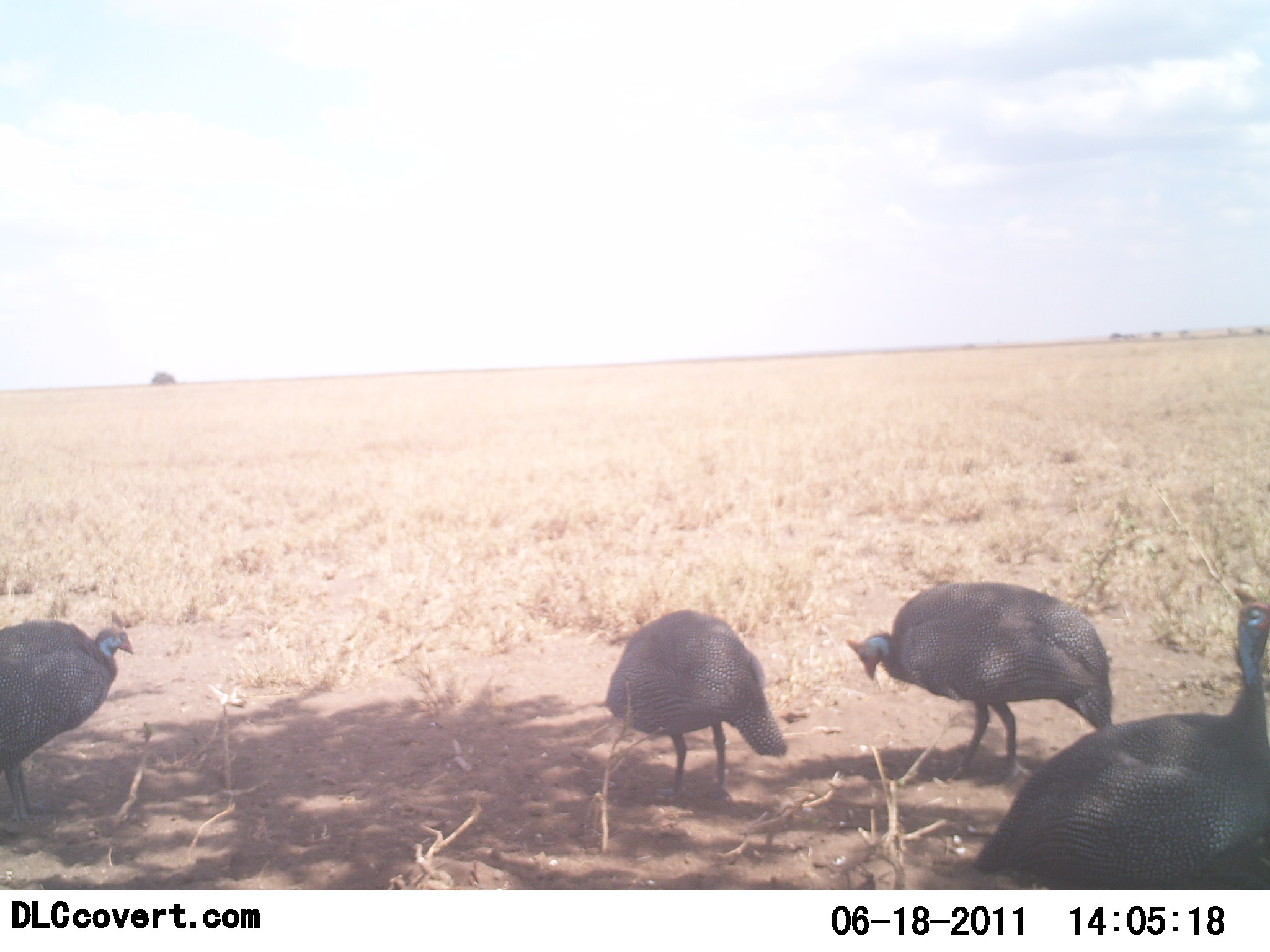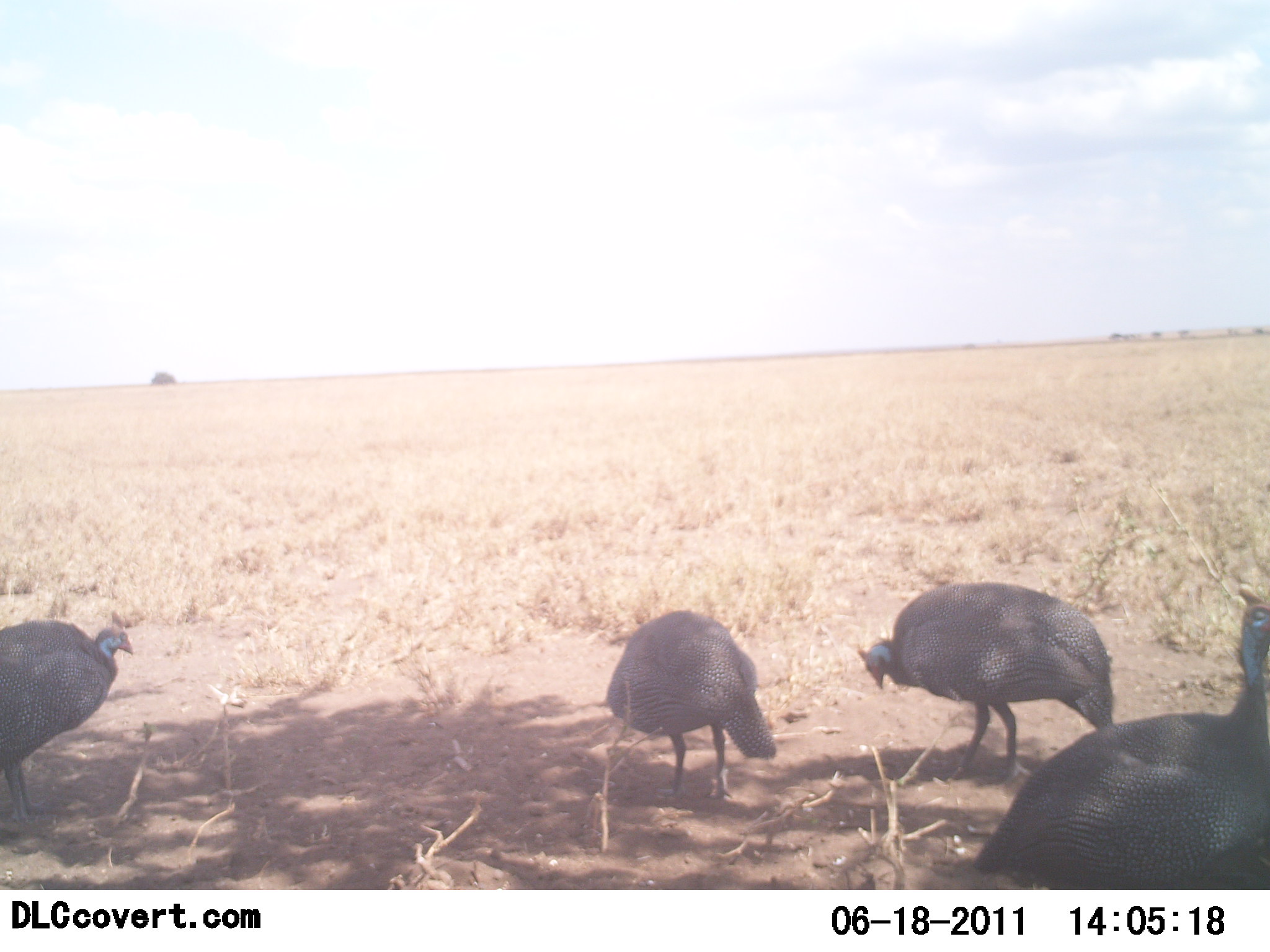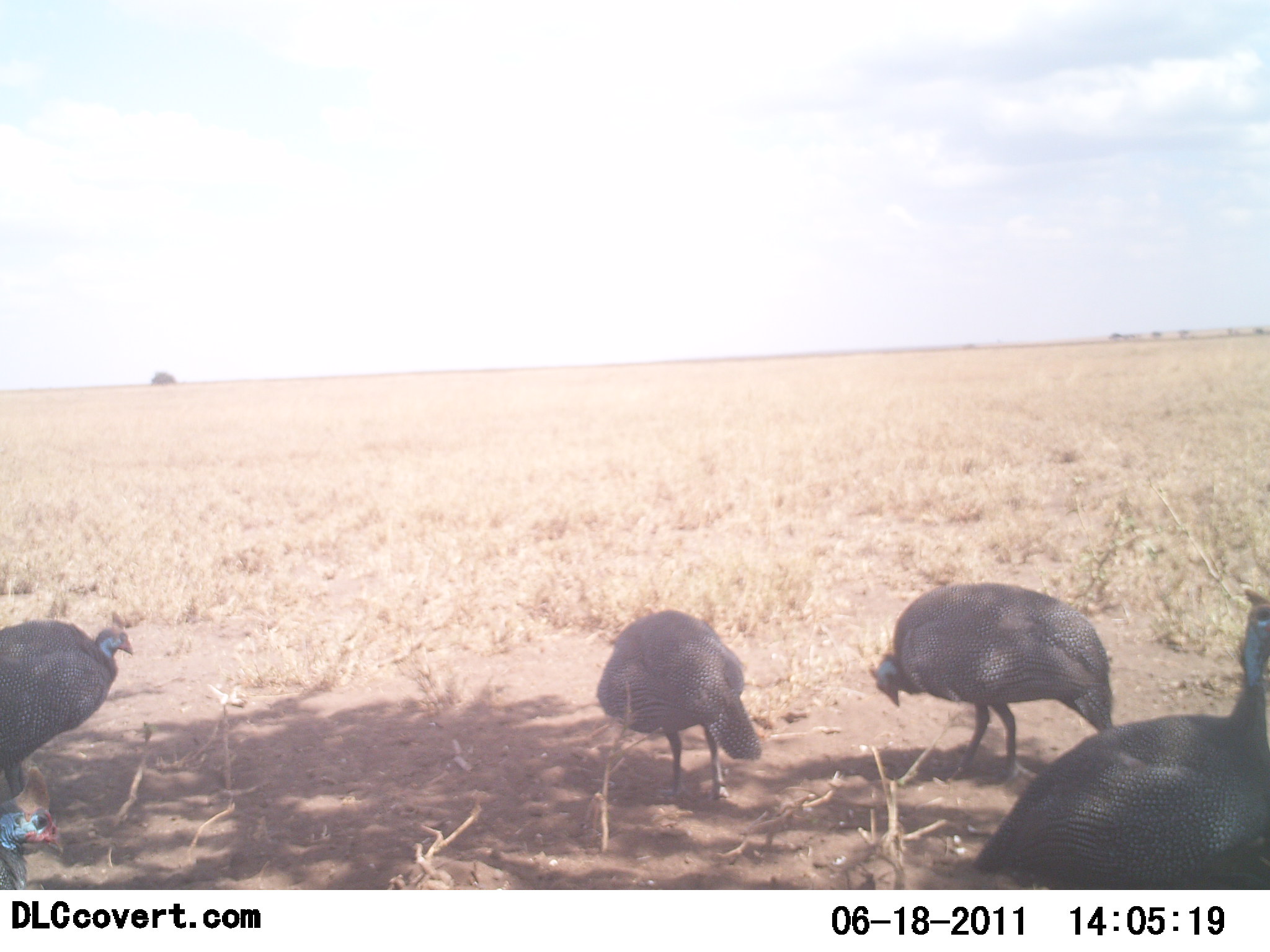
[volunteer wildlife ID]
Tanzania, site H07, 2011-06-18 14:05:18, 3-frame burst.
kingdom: Animalia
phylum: Chordata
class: Aves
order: Galliformes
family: Numididae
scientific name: Numididae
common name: guinea fowl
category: guineafowl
Guineafowl (guinea fowl) (Numididae), count 5. Behavior (volunteer vote fractions): standing 73%, resting 9%, moving 18%, interacting 0%. Young present (vote fraction): 0%. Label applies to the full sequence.